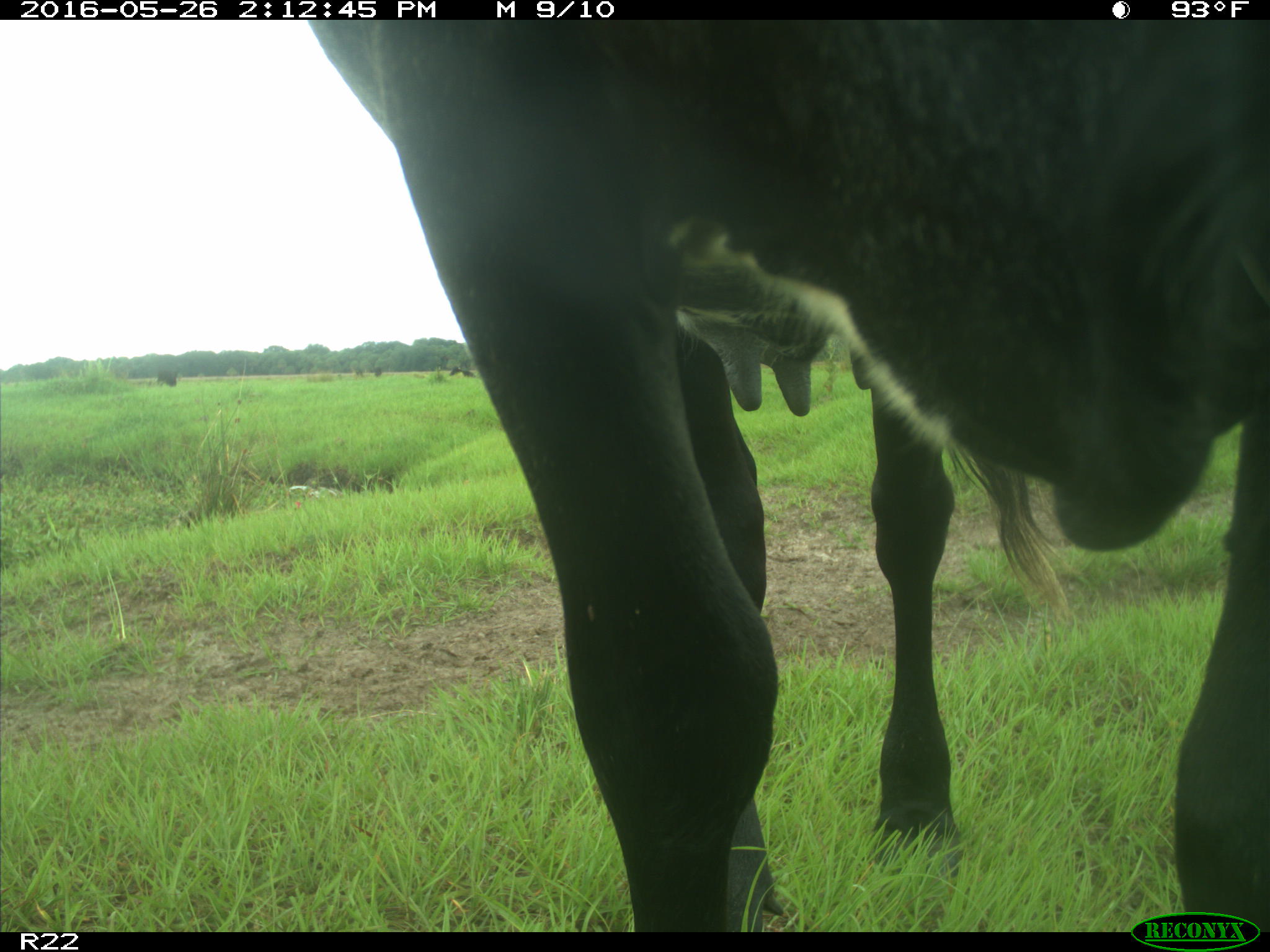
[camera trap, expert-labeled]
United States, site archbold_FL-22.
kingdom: Animalia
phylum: Chordata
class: Mammalia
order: Artiodactyla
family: Bovidae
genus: Bos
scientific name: Bos taurus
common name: domestic cow